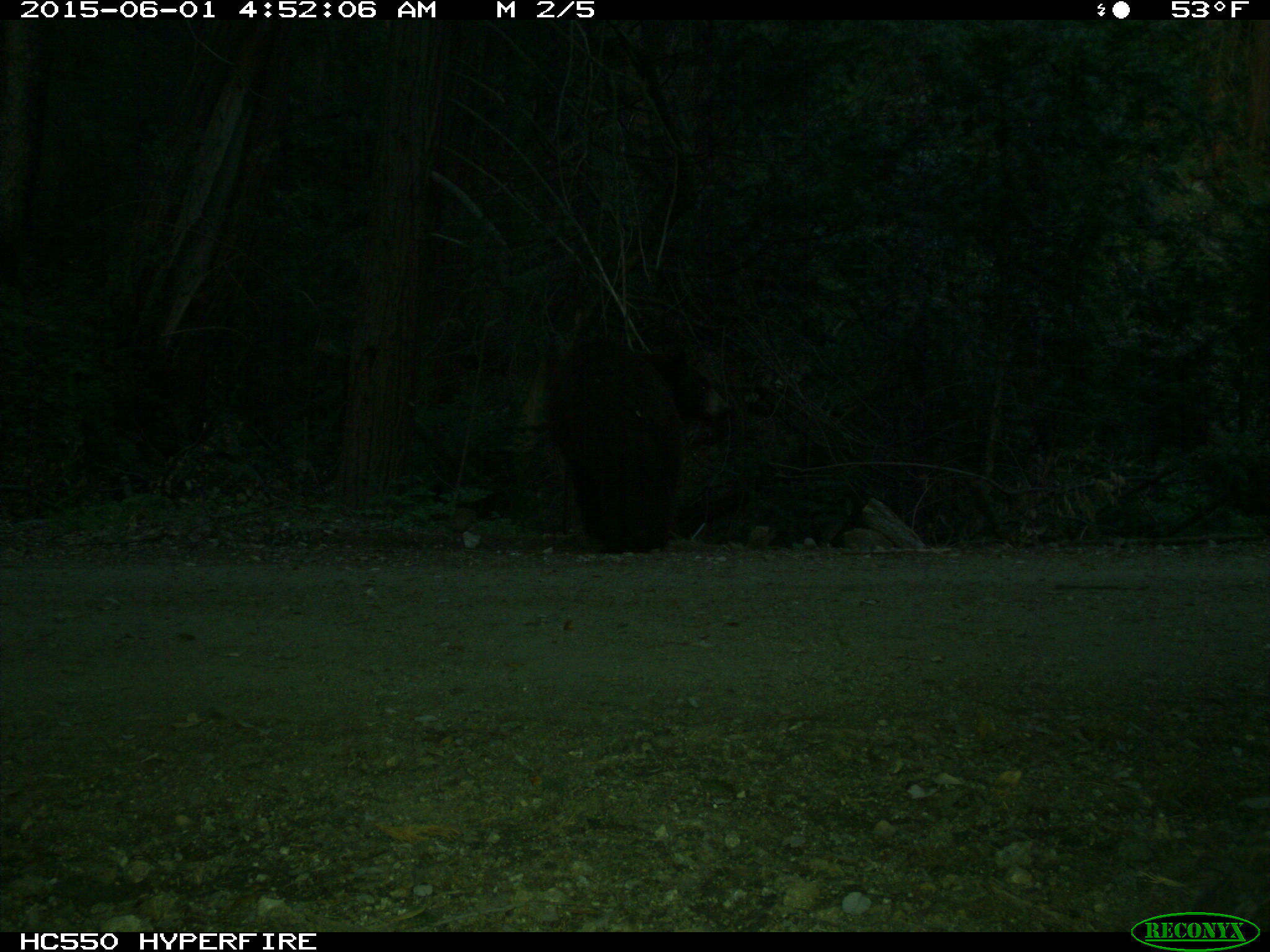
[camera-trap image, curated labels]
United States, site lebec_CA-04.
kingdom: Animalia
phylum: Chordata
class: Mammalia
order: Carnivora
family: Ursidae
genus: Ursus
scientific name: Ursus americanus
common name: american black bear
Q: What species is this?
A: Ursus americanus (american black bear).